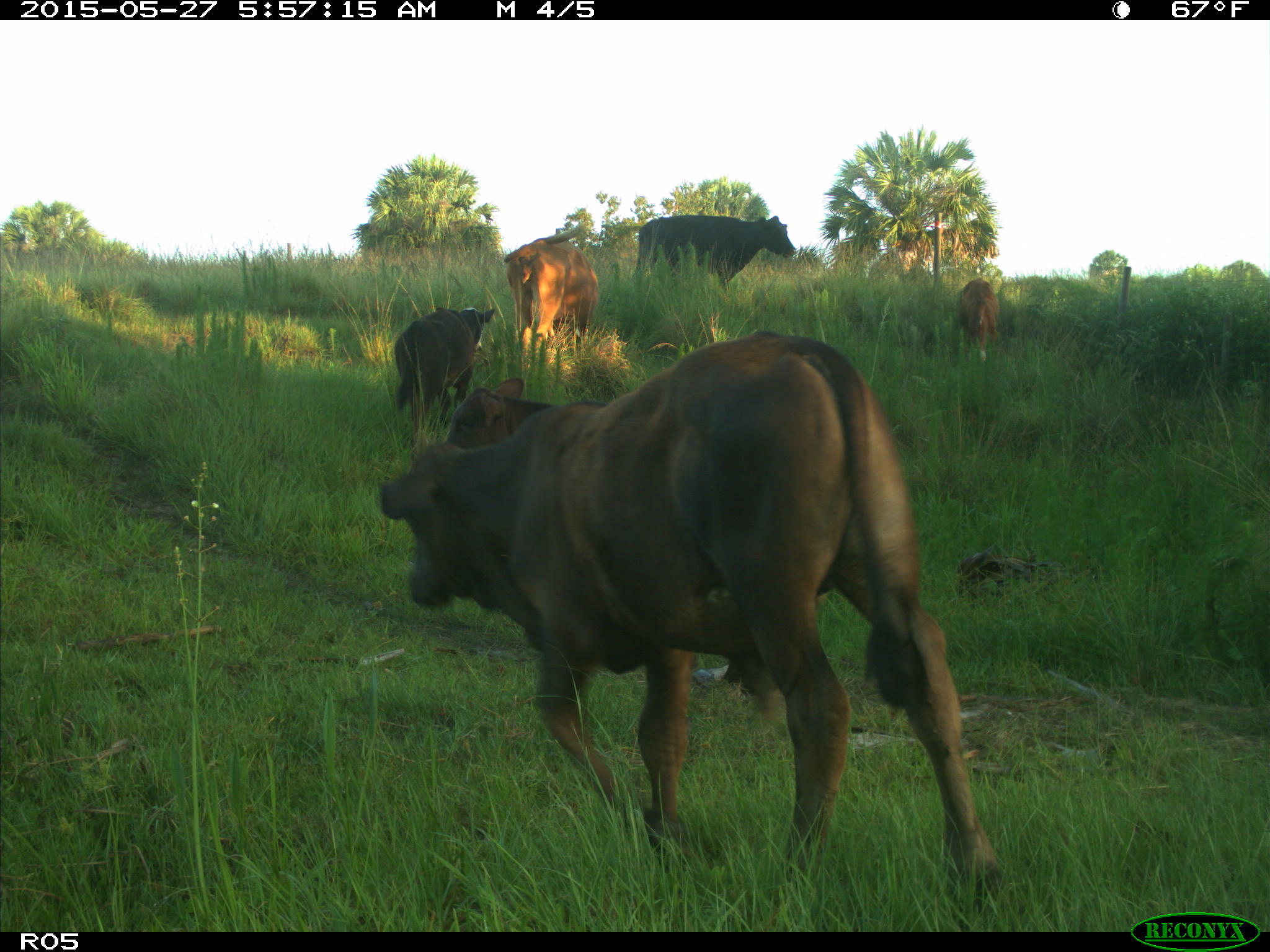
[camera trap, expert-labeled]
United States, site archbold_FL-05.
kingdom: Animalia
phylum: Chordata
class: Mammalia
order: Artiodactyla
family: Bovidae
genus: Bos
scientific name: Bos taurus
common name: domestic cow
Bos taurus (domestic cow).